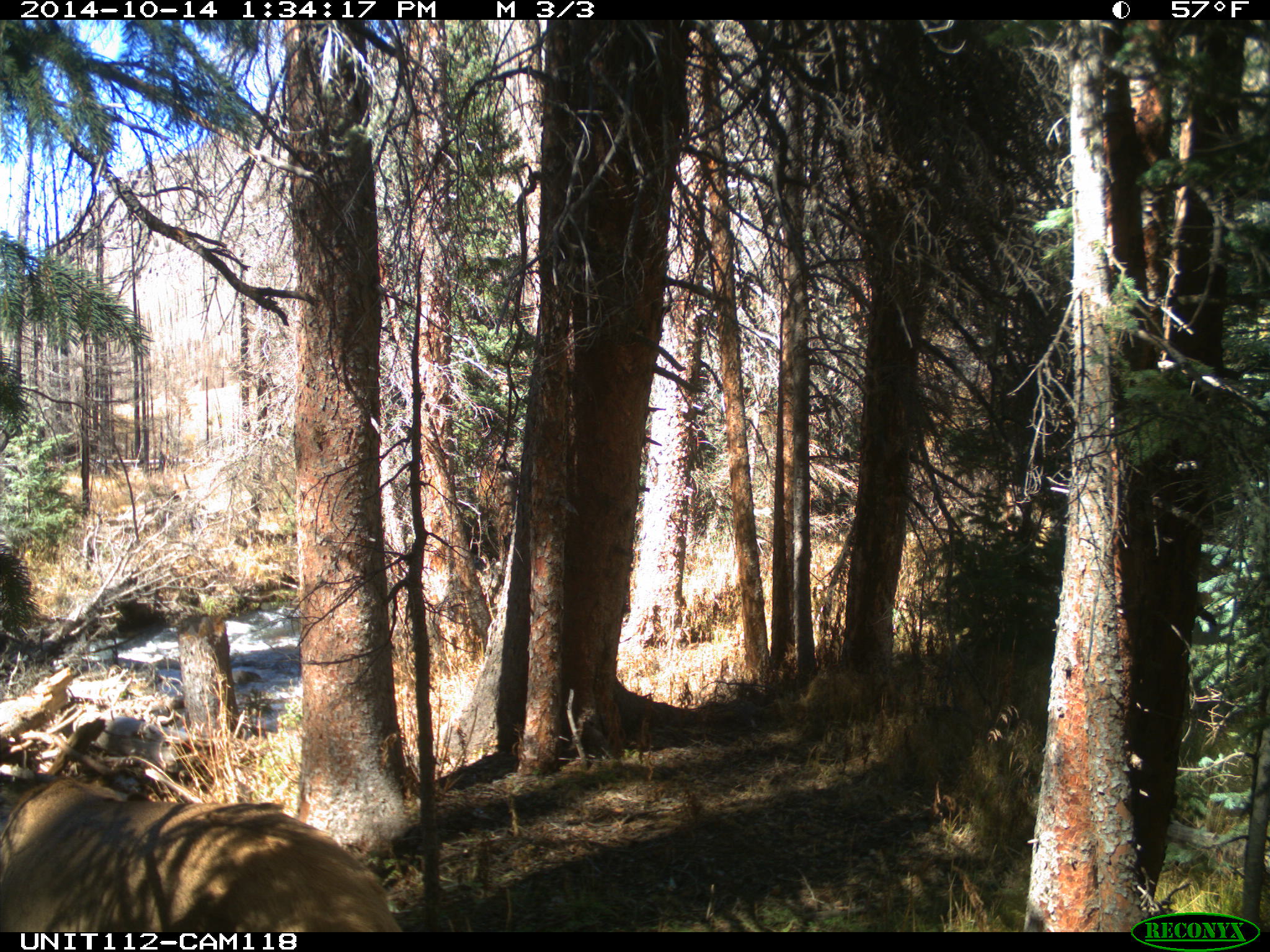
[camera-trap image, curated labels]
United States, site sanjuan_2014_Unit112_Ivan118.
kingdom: Animalia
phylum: Chordata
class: Mammalia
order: Artiodactyla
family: Cervidae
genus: Cervus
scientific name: Cervus elaphus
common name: red deer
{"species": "Cervus elaphus (red deer)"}